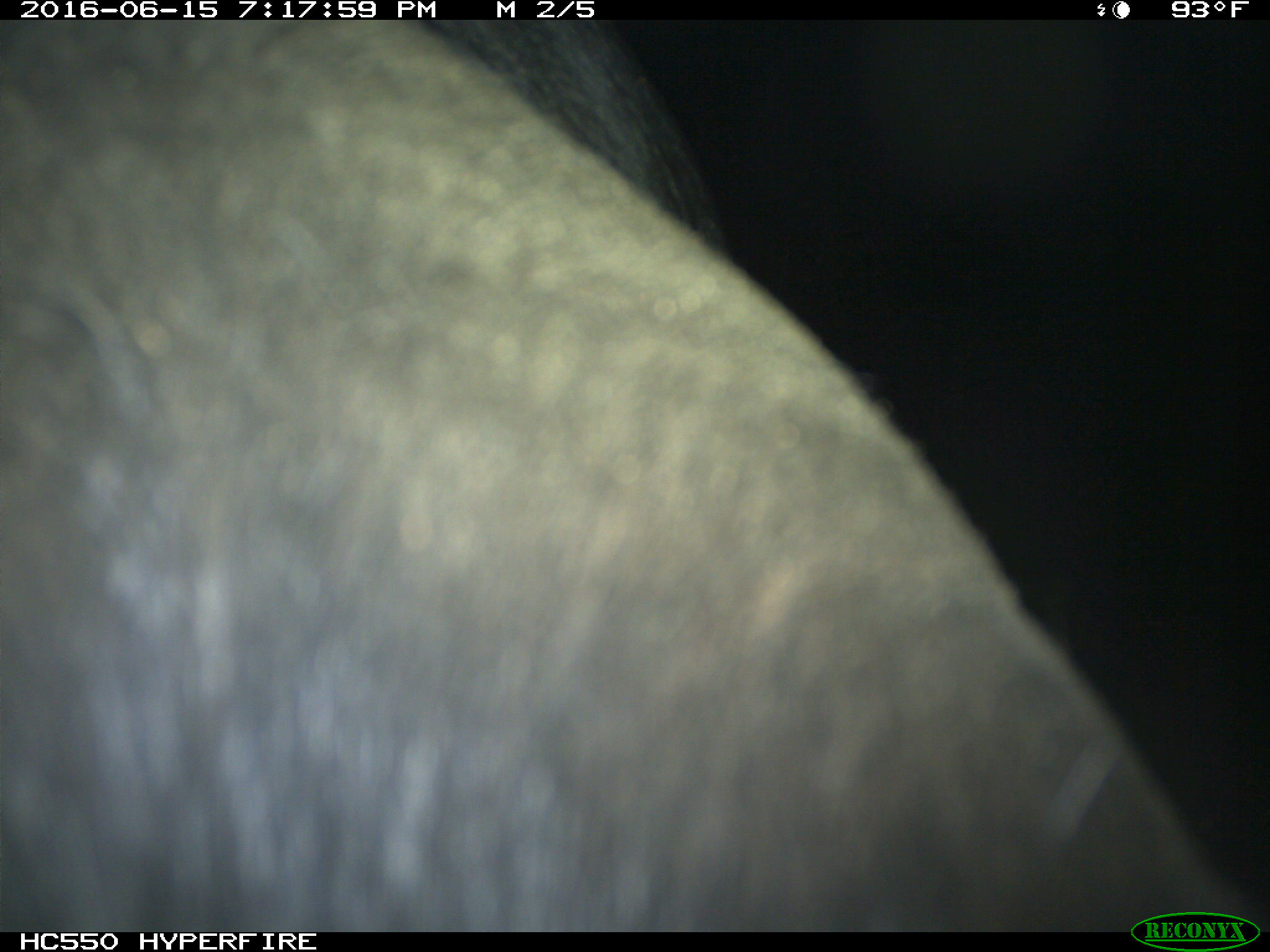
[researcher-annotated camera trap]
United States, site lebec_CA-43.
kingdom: Animalia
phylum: Chordata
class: Mammalia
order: Artiodactyla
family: Bovidae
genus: Bos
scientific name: Bos taurus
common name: domestic cow